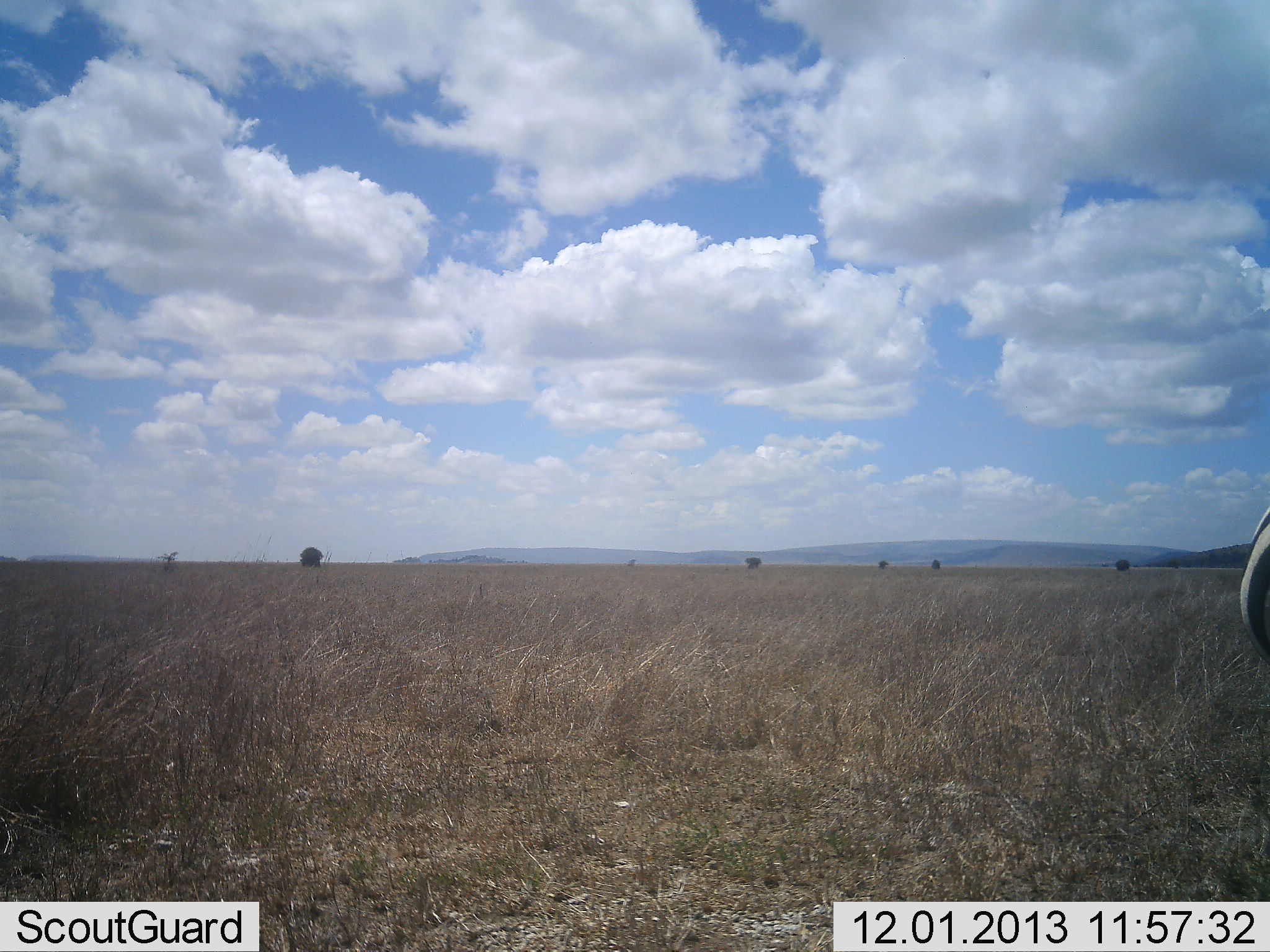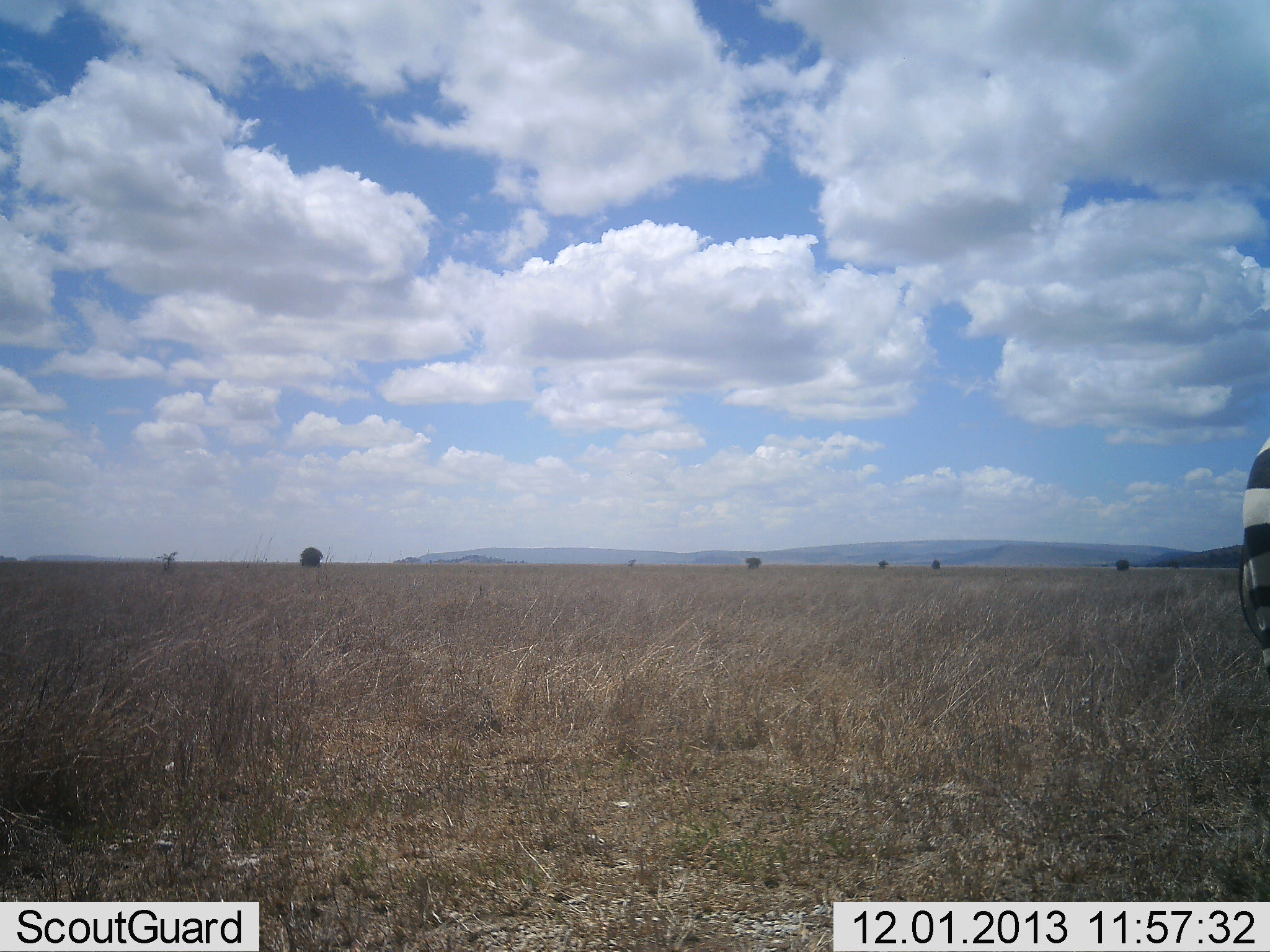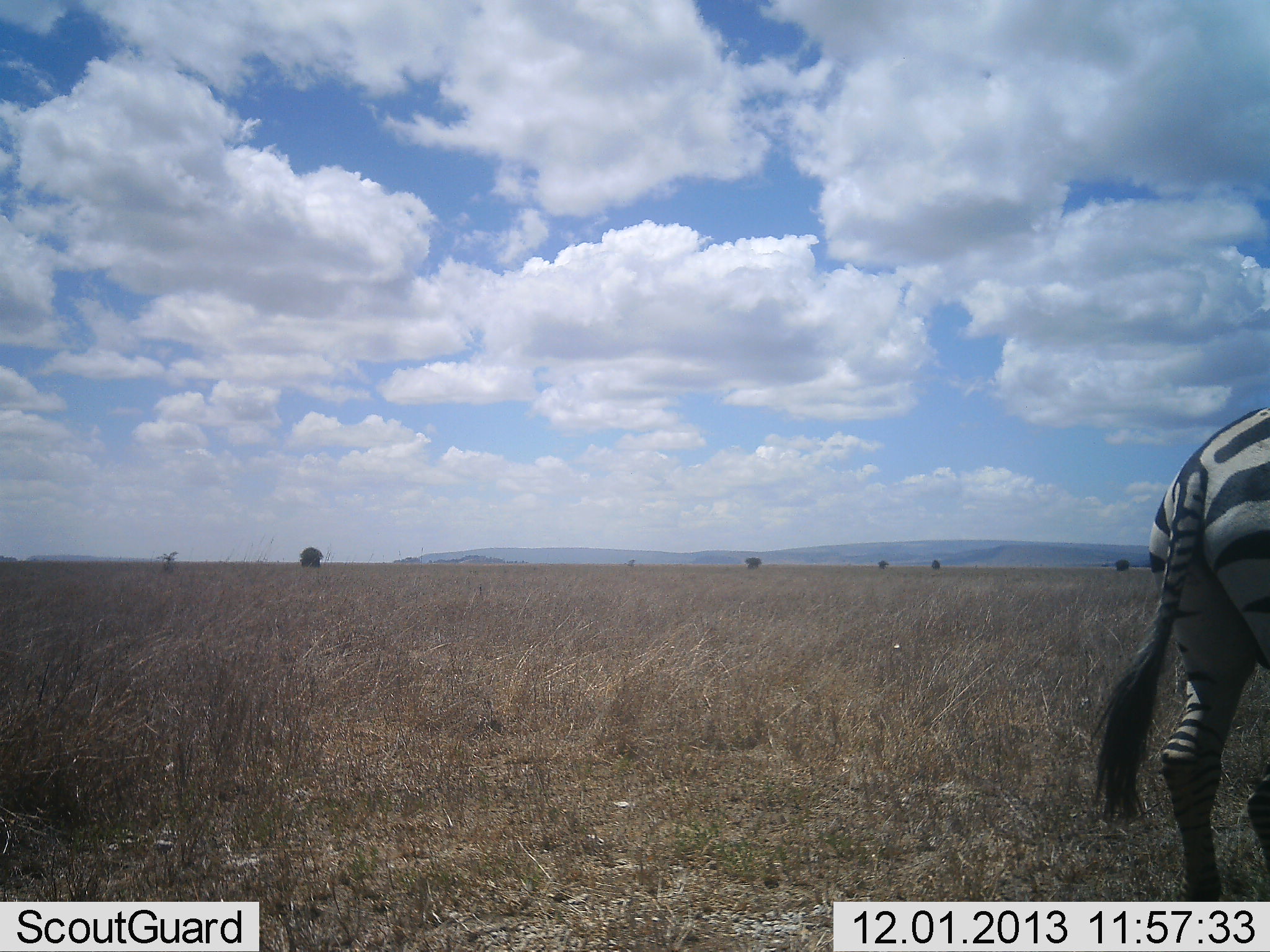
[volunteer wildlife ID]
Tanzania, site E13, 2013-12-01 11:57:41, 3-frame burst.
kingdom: Animalia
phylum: Chordata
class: Mammalia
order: Perissodactyla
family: Equidae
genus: Equus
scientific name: Equus quagga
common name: plains zebra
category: zebra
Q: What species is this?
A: Zebra (plains zebra) (Equus quagga).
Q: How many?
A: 1.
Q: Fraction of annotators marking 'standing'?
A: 20%.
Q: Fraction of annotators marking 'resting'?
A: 0%.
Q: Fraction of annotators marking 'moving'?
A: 70%.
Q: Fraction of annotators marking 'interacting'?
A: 0%.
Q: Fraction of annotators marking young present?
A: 0%.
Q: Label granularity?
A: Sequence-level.